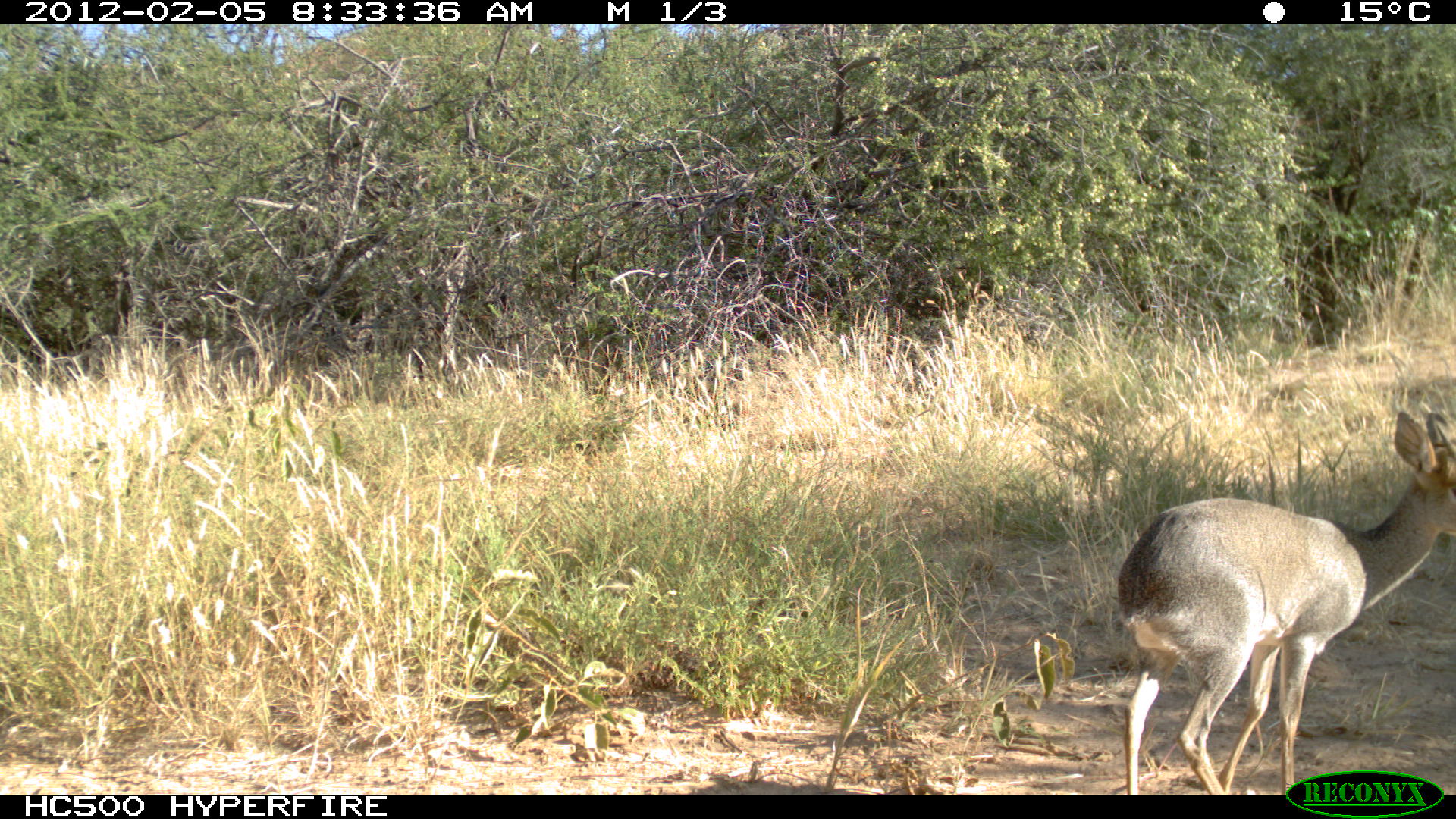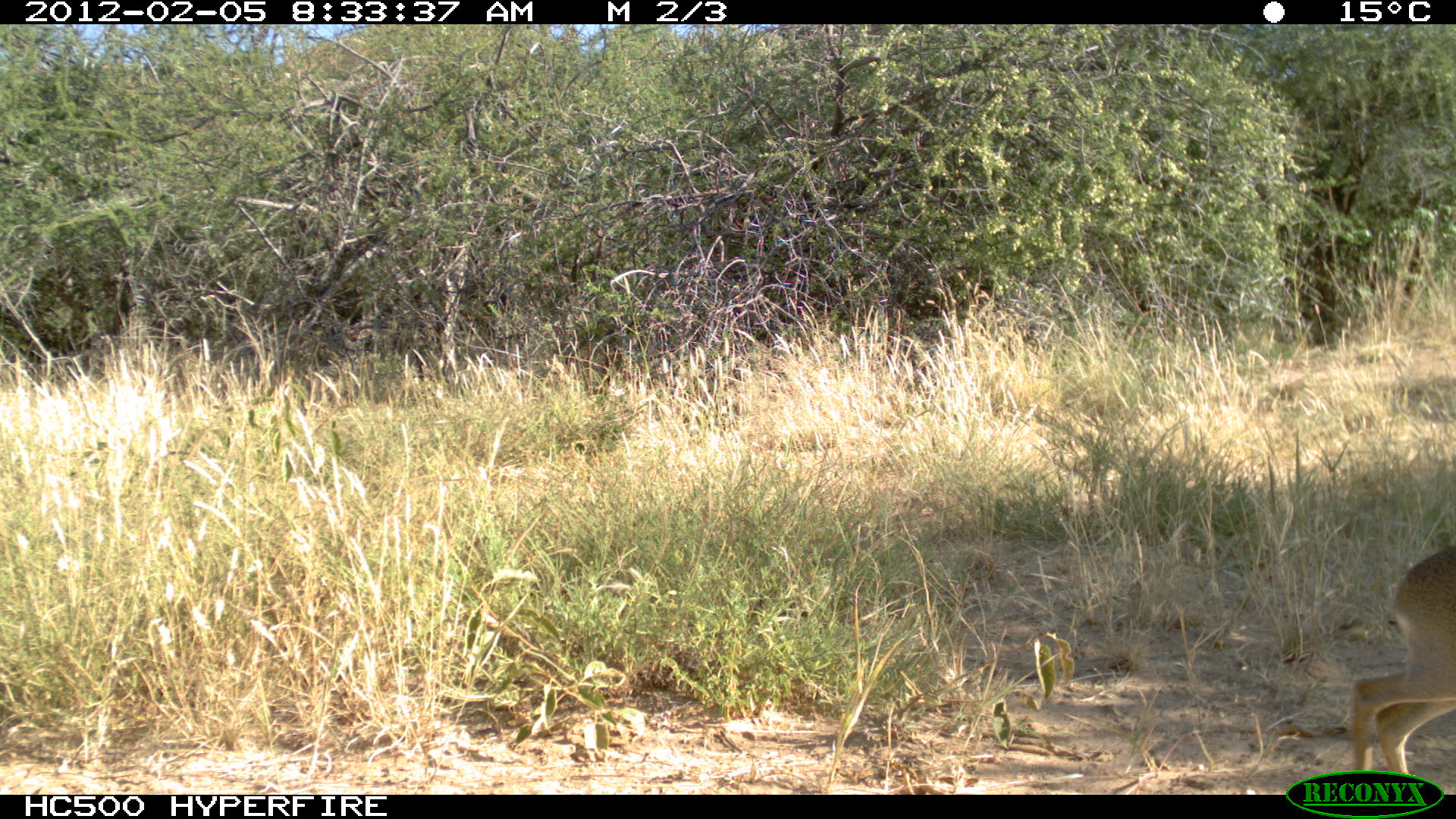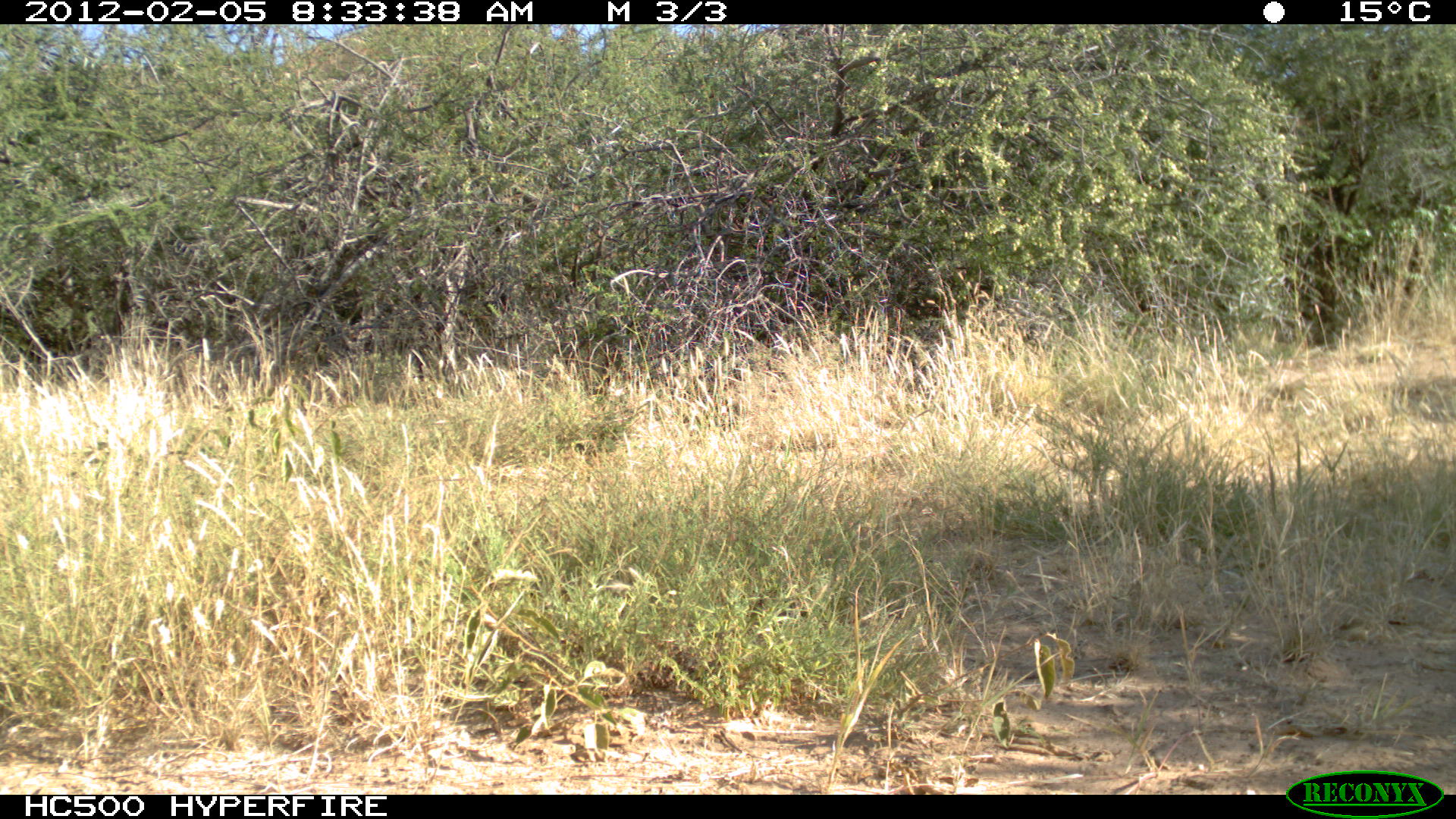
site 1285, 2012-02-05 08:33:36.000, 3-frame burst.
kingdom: Animalia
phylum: Chordata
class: Mammalia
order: Artiodactyla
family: Bovidae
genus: Madoqua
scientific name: Madoqua guentheri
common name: günther's dik-dik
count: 1